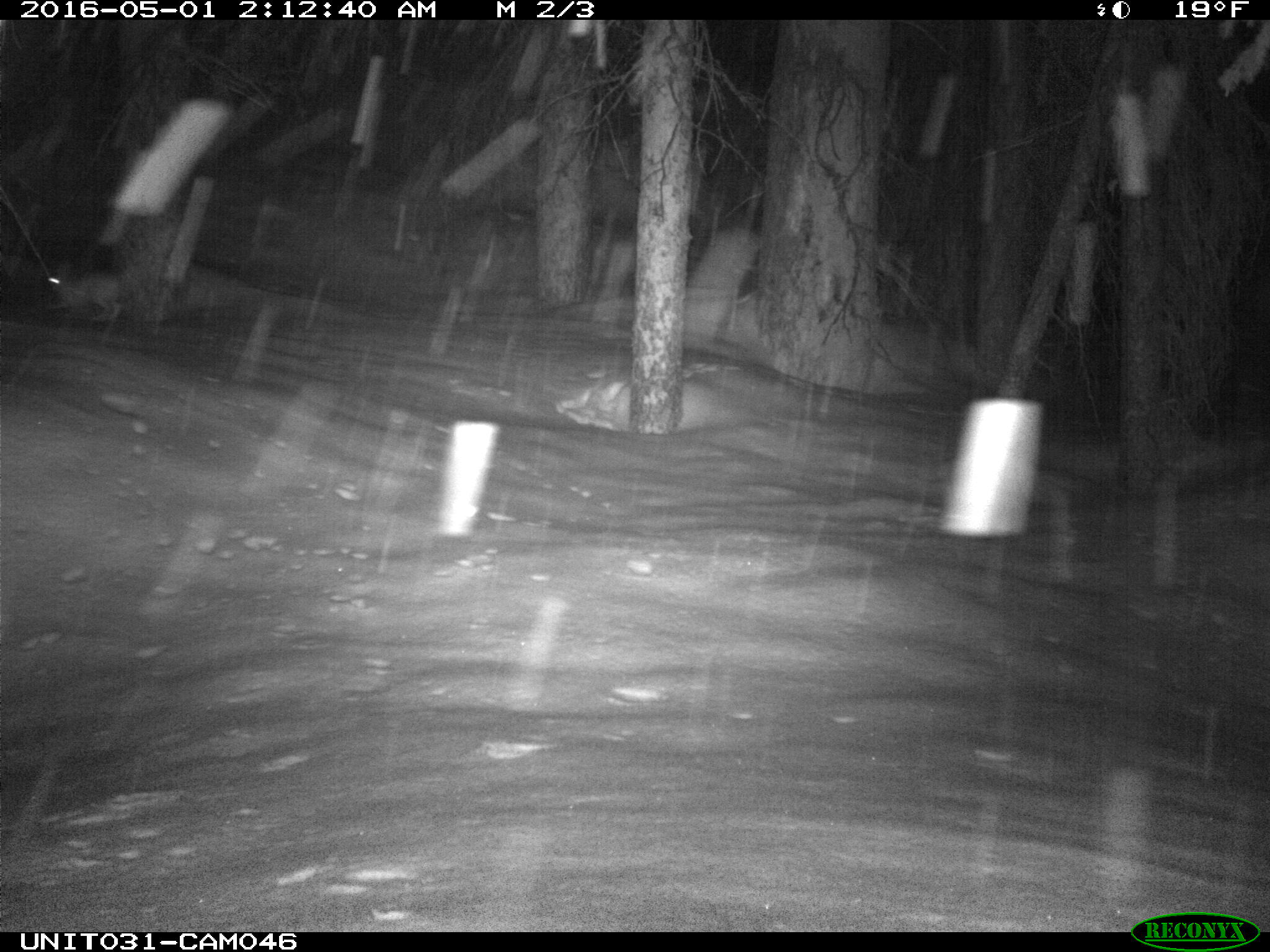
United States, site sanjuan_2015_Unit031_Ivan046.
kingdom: Animalia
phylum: Chordata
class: Mammalia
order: Lagomorpha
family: Leporidae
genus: Lepus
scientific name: Lepus americanus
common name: snowshoe hare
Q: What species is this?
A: Lepus americanus (snowshoe hare).